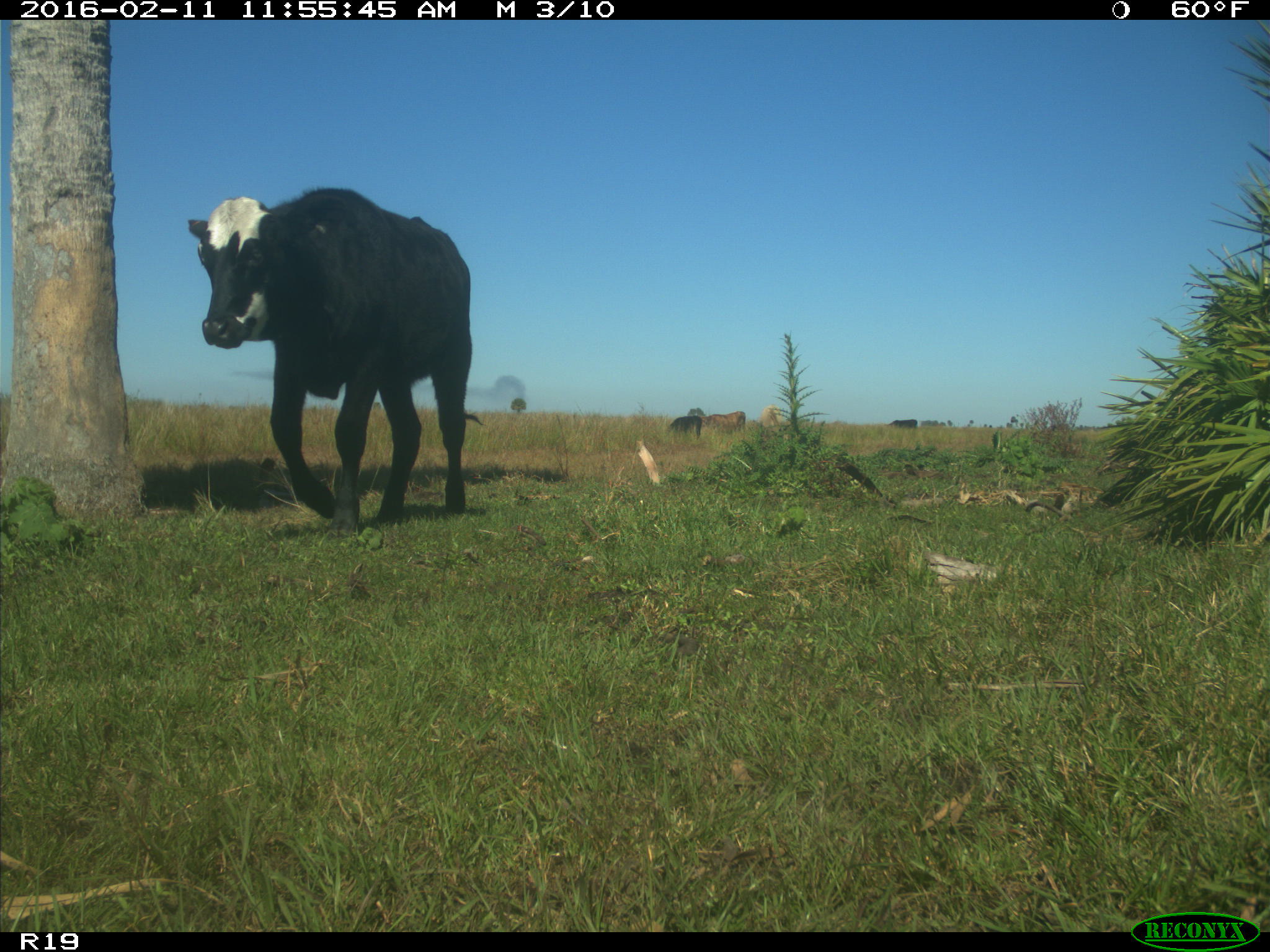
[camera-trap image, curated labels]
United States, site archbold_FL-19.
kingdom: Animalia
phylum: Chordata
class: Mammalia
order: Artiodactyla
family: Bovidae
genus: Bos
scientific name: Bos taurus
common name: domestic cow